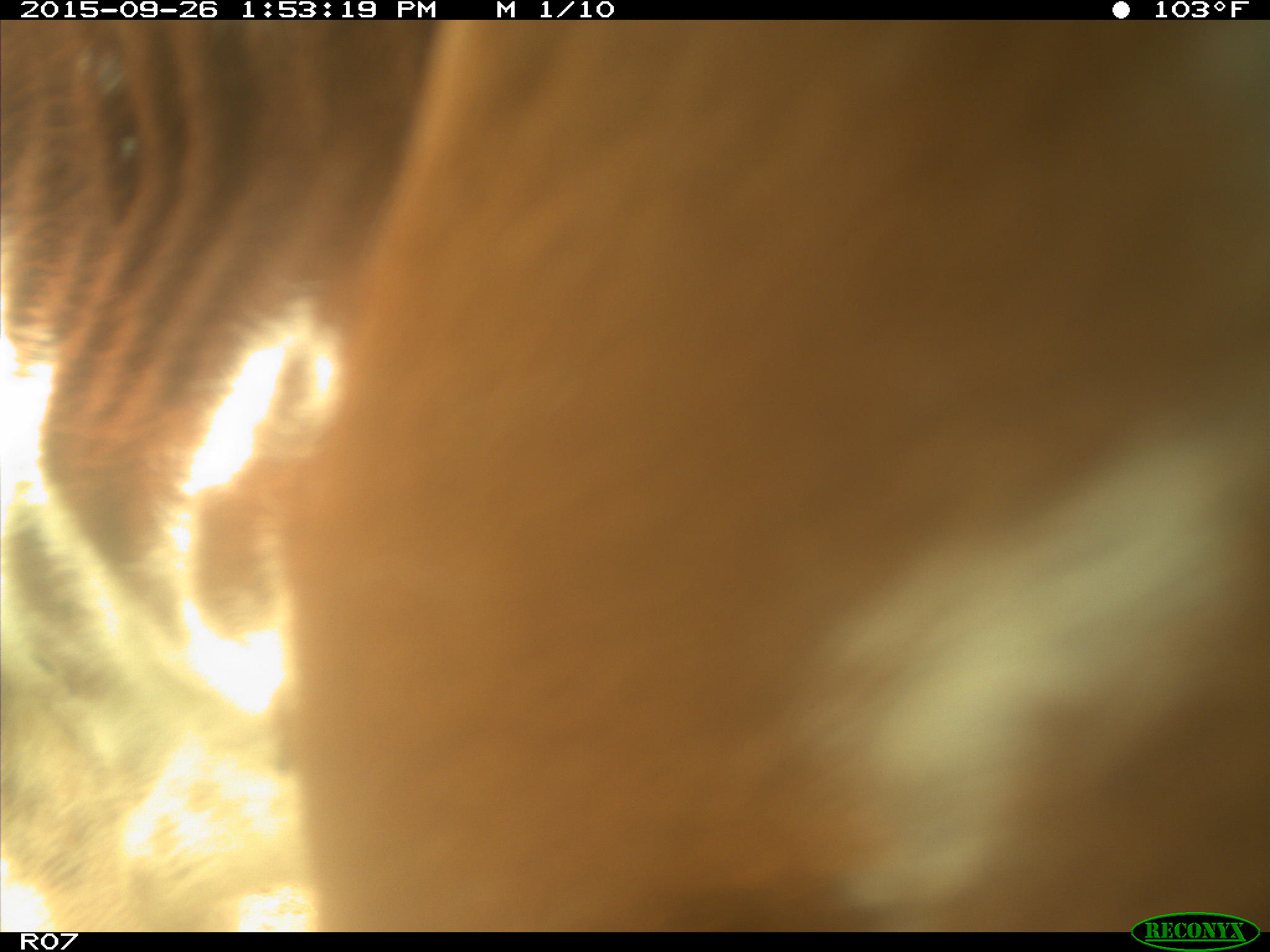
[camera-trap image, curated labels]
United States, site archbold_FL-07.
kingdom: Animalia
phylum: Chordata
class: Mammalia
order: Artiodactyla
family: Bovidae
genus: Bos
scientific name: Bos taurus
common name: domestic cow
Bos taurus (domestic cow).